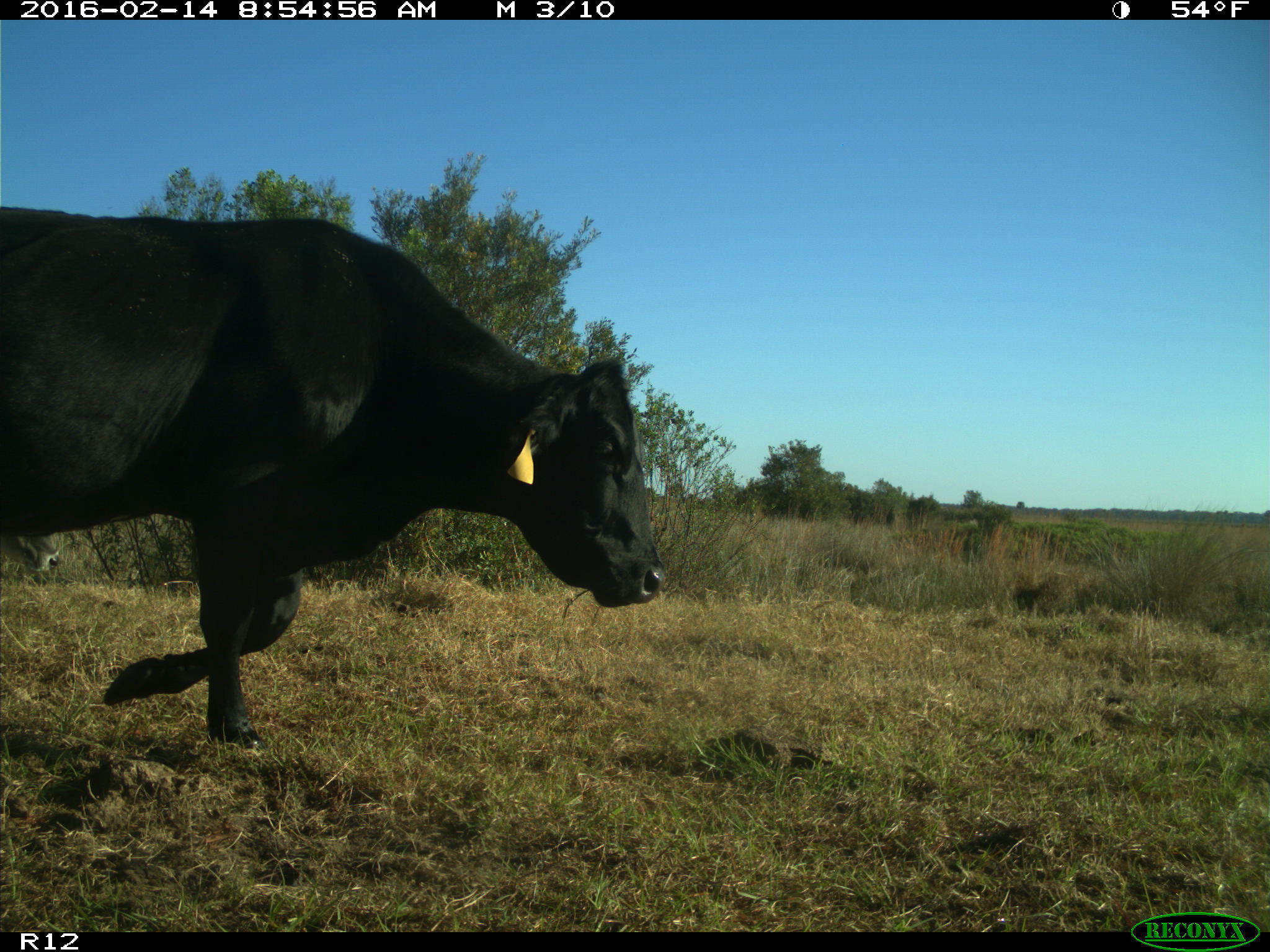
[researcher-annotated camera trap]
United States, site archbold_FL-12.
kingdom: Animalia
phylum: Chordata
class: Mammalia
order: Artiodactyla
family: Bovidae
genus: Bos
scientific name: Bos taurus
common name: domestic cow